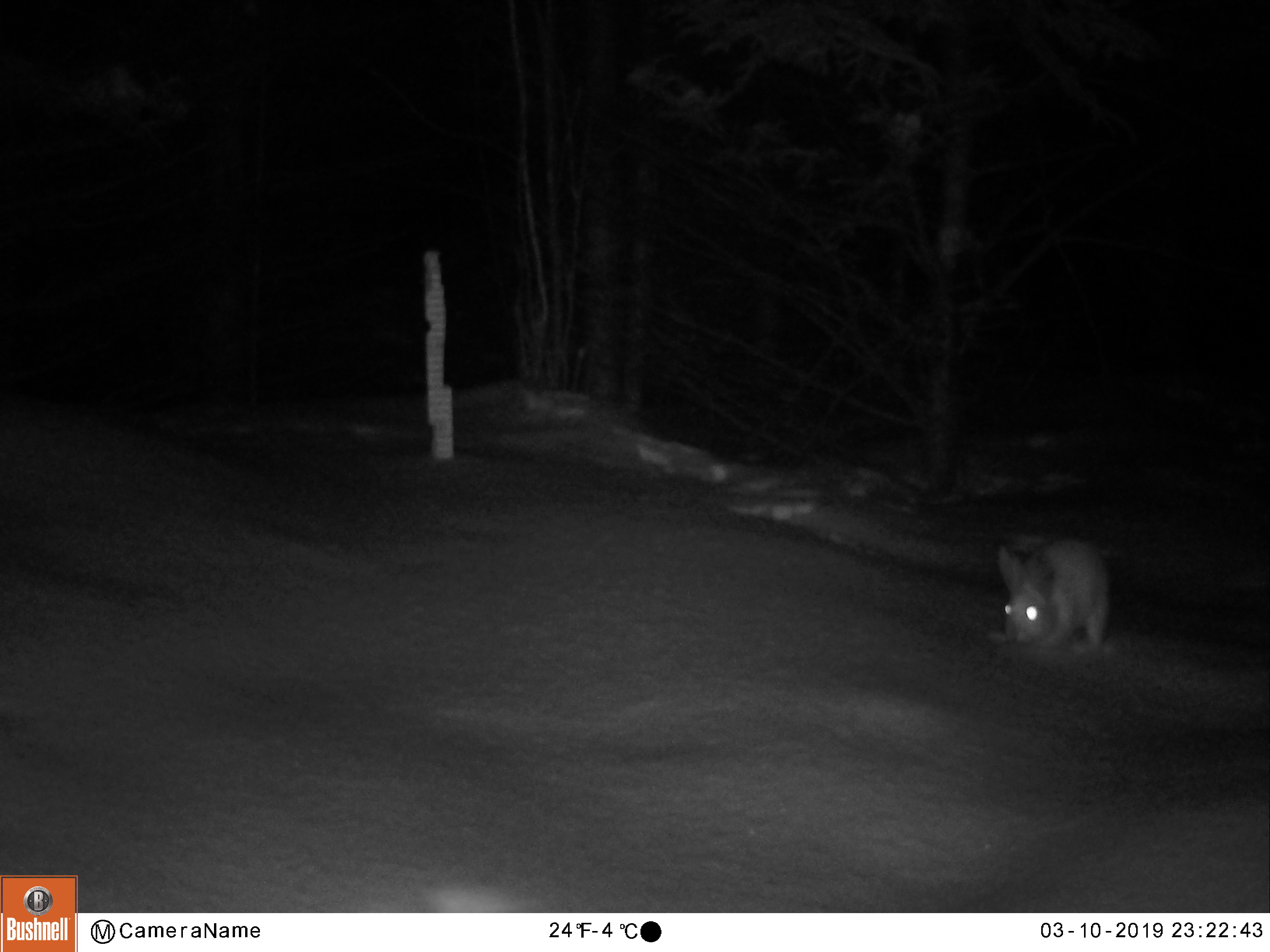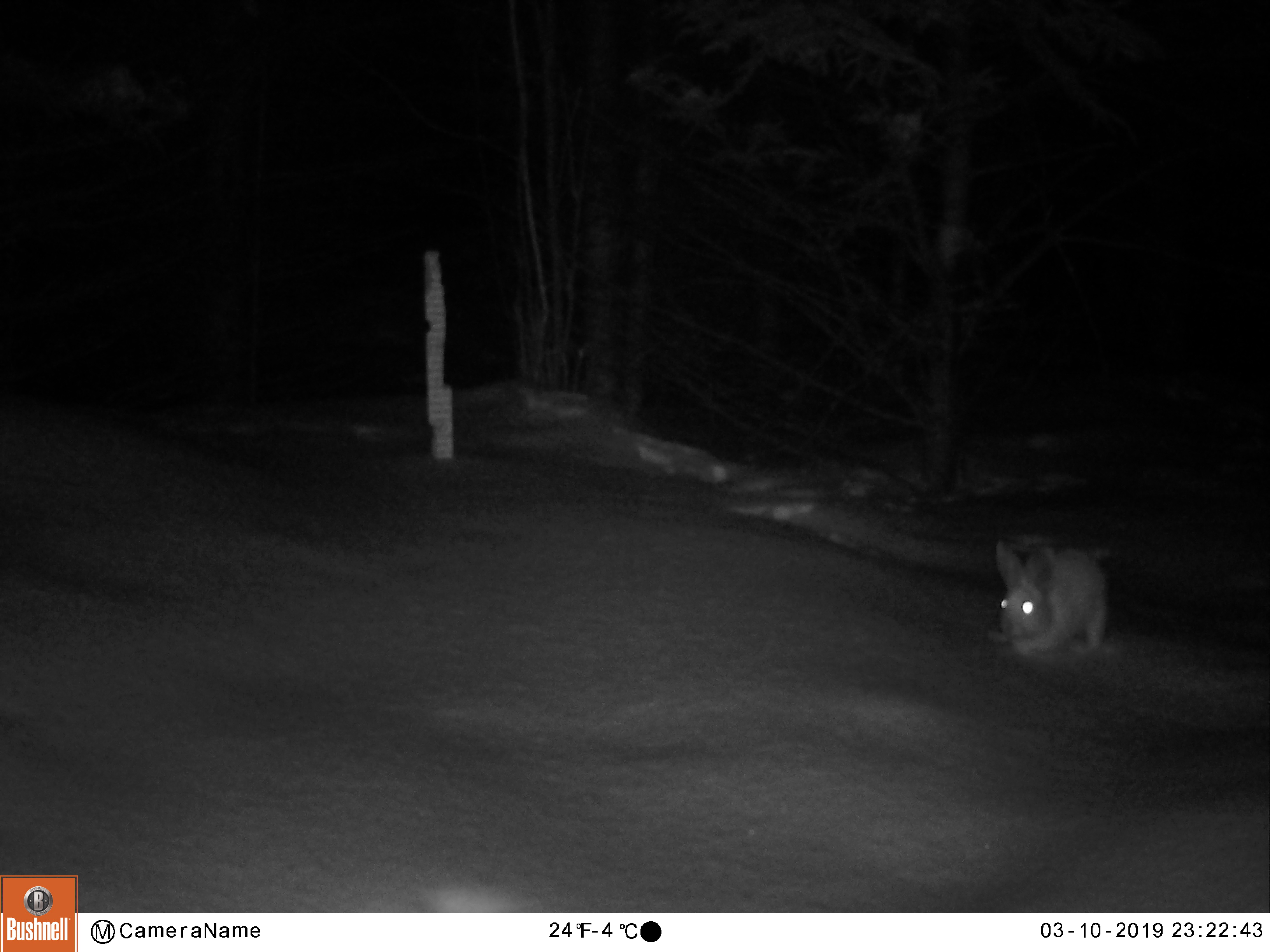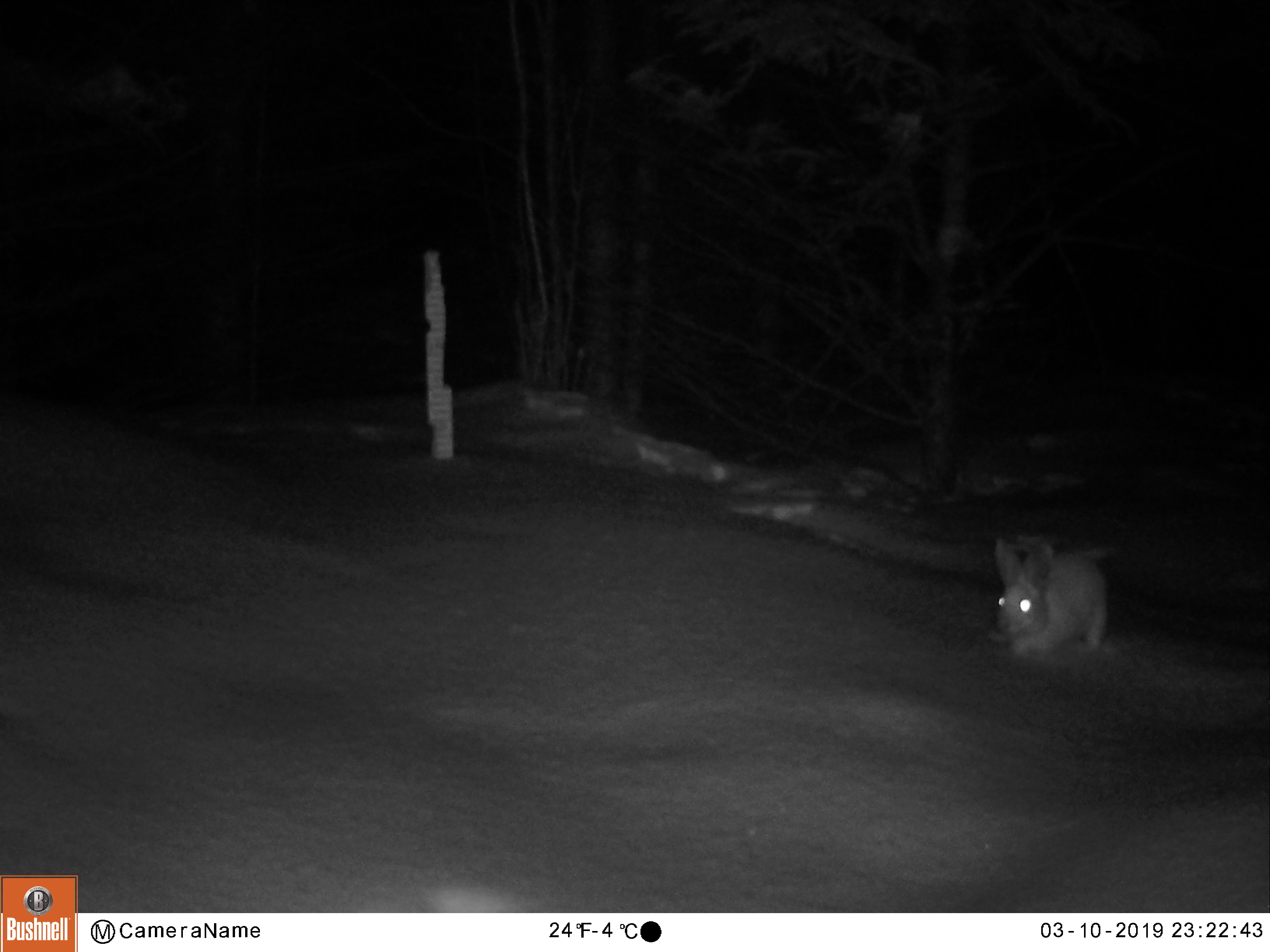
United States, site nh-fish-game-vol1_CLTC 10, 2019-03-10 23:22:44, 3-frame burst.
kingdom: Animalia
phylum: Chordata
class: Mammalia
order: Lagomorpha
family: Leporidae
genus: Lepus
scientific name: Lepus americanus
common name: snowshoe hare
Snowshoe hare (Lepus americanus).